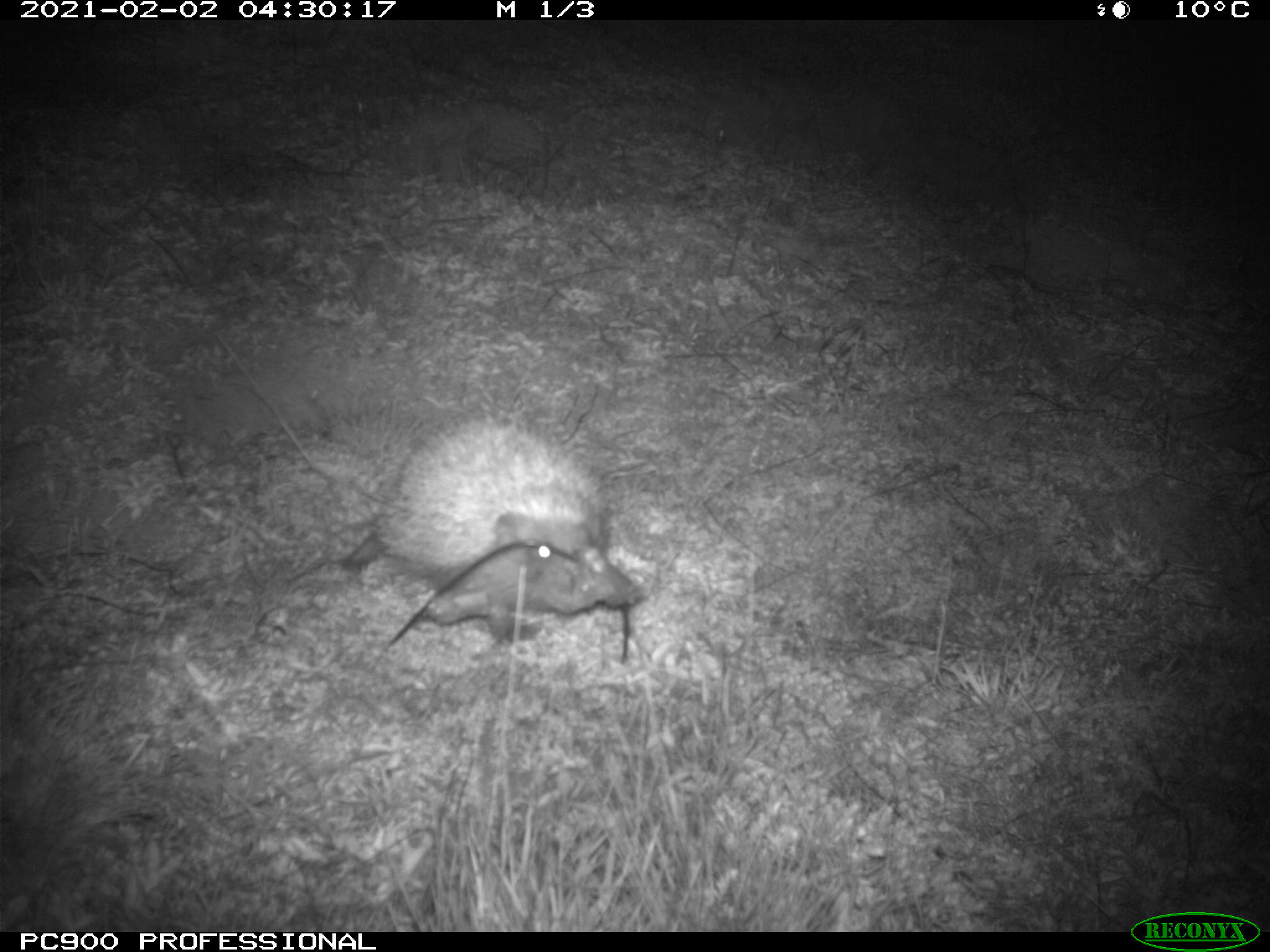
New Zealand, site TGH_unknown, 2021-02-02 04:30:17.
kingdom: Animalia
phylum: Chordata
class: Mammalia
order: Eulipotyphla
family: Erinaceidae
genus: Erinaceus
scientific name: Erinaceus europaeus europaeus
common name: european hedgehog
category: hedgehog